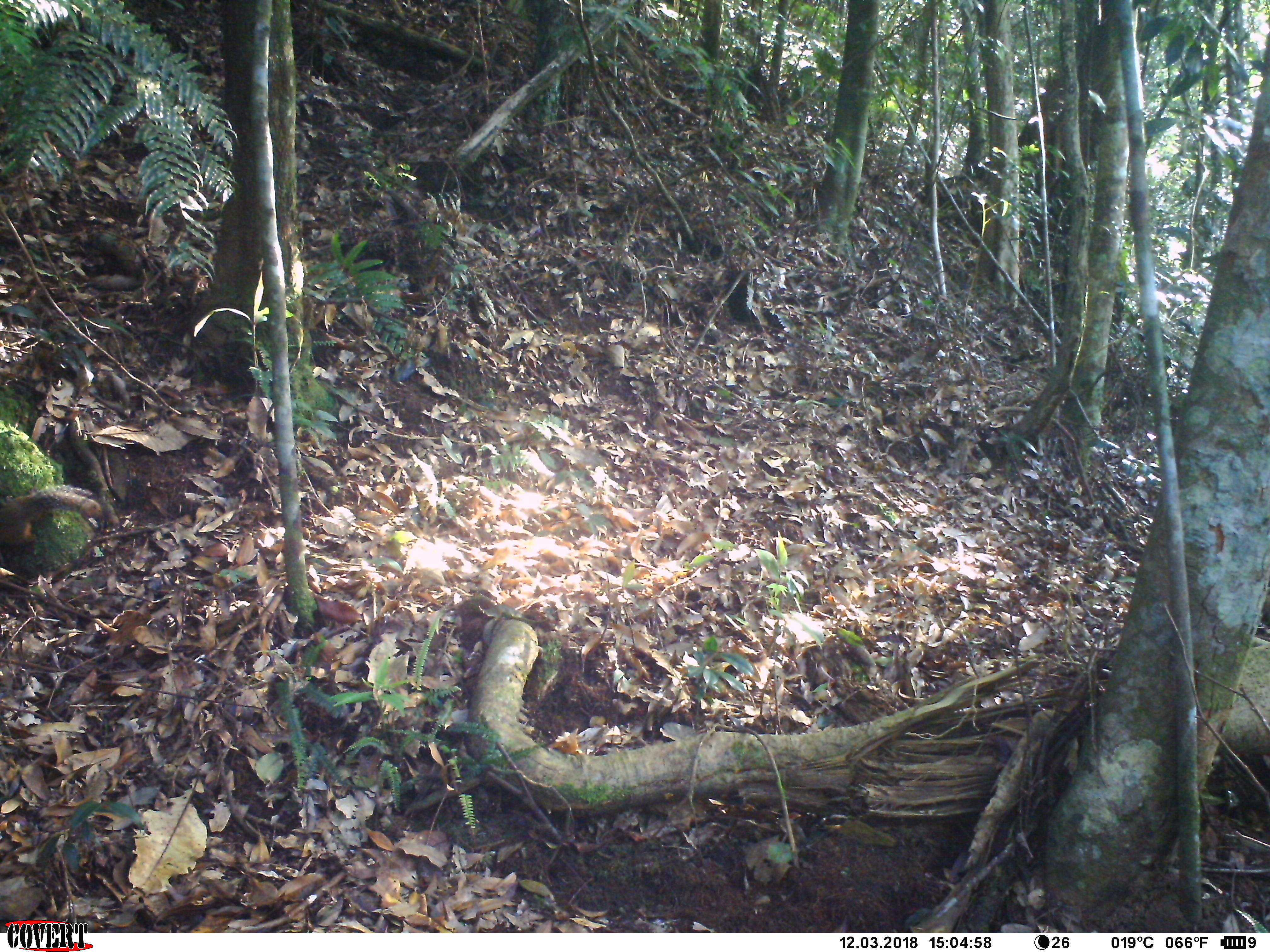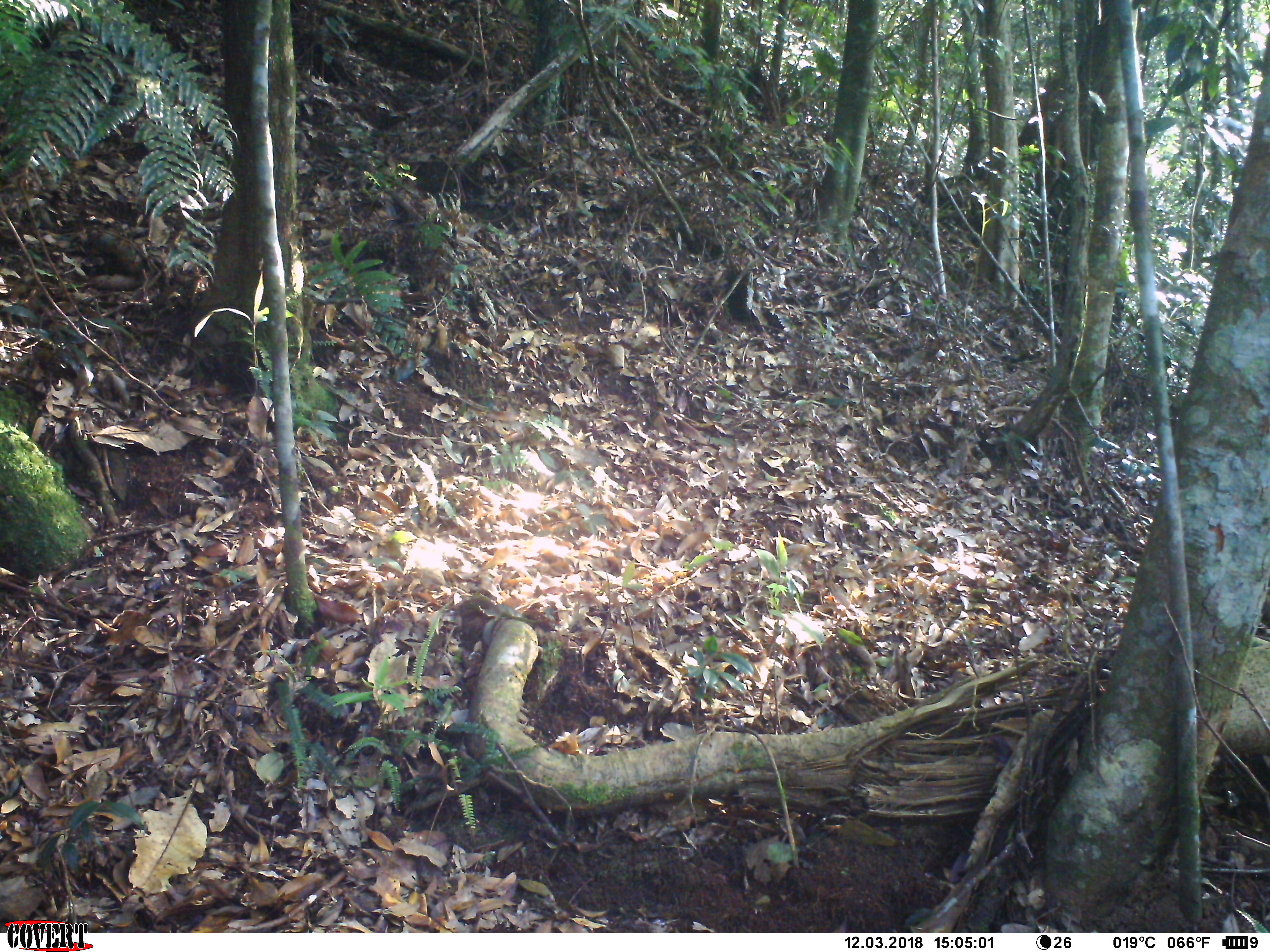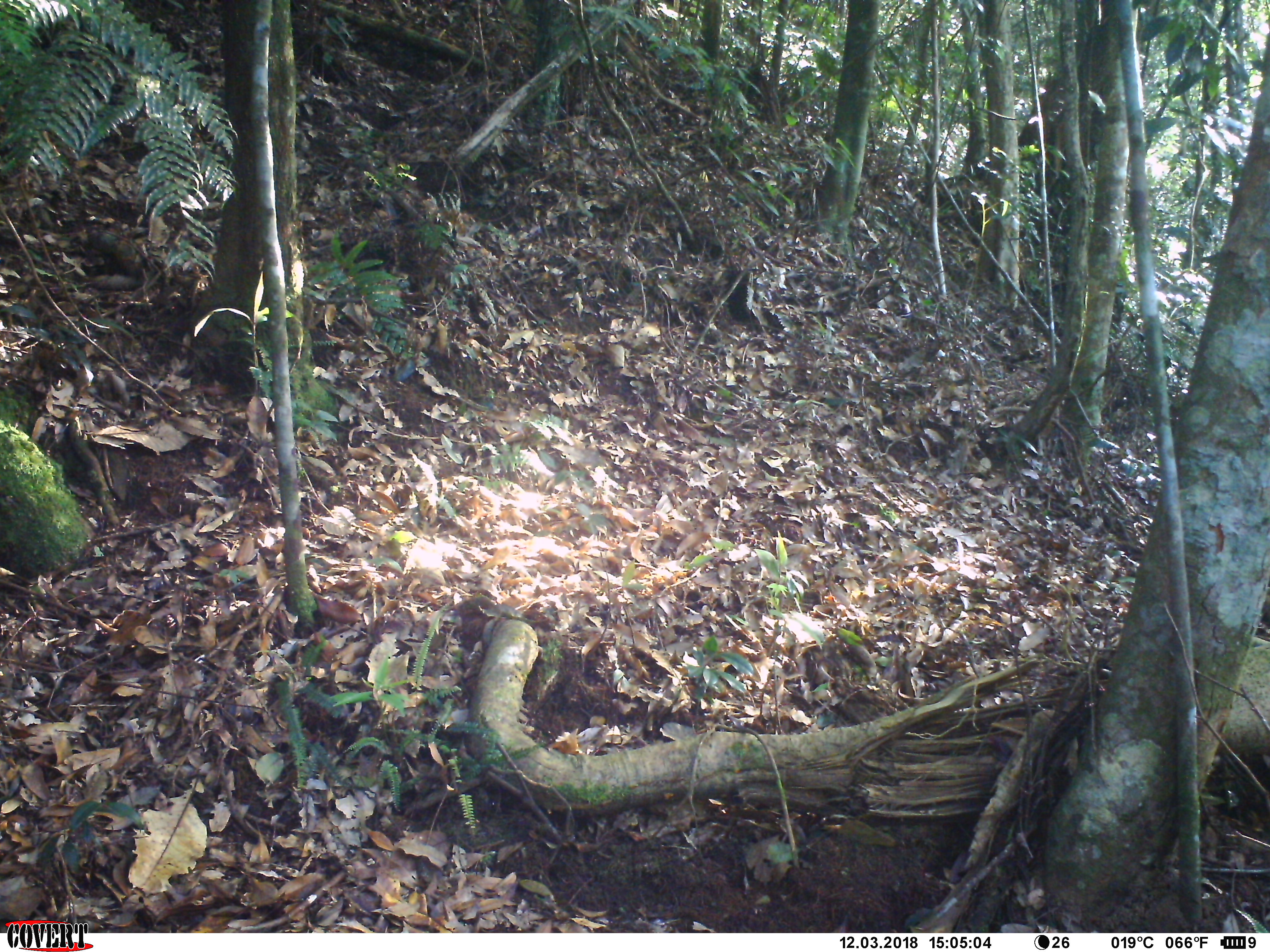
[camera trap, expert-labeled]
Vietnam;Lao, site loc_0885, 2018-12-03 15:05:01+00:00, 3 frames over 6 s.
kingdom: Animalia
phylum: Chordata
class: Mammalia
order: Rodentia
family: Sciuridae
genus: Dremomys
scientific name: Dremomys rufigenis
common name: red-cheeked squirrel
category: red cheeked squirrel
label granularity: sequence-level